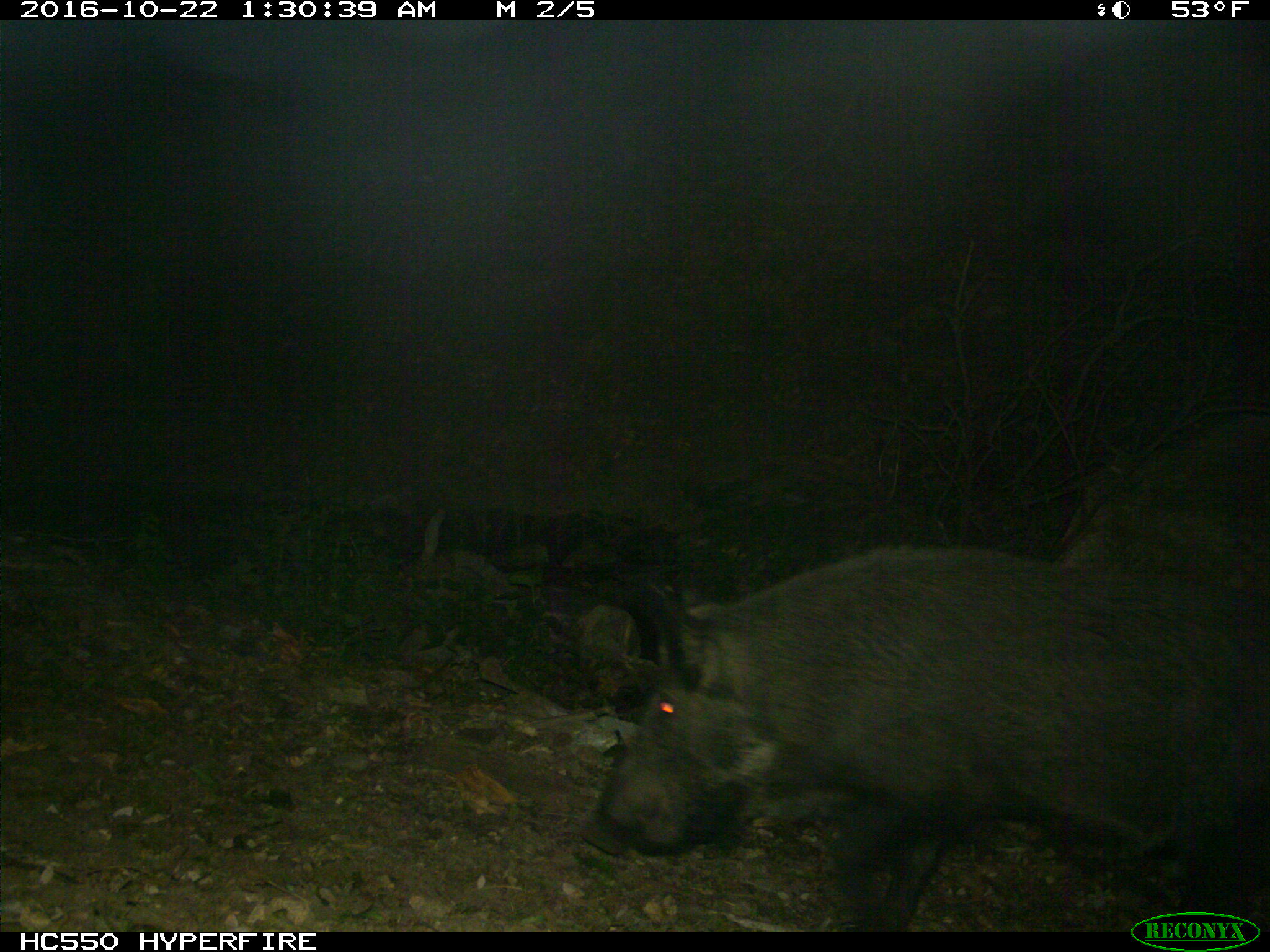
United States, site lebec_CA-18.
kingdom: Animalia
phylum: Chordata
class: Mammalia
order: Artiodactyla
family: Suidae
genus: Sus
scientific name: Sus scrofa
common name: wild boar